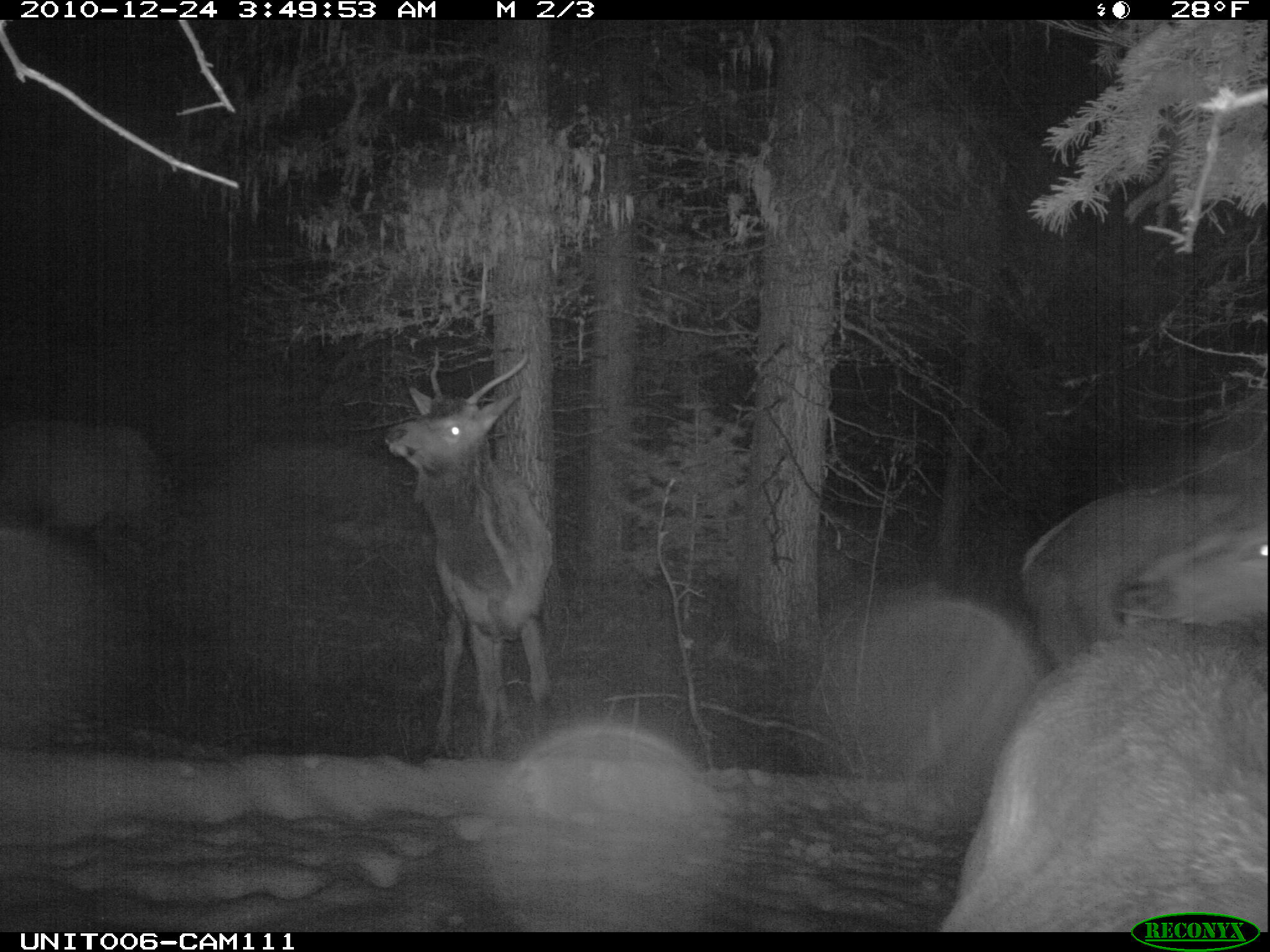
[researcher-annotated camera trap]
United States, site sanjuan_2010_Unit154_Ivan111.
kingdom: Animalia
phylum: Chordata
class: Mammalia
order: Artiodactyla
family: Cervidae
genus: Cervus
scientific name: Cervus elaphus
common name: red deer